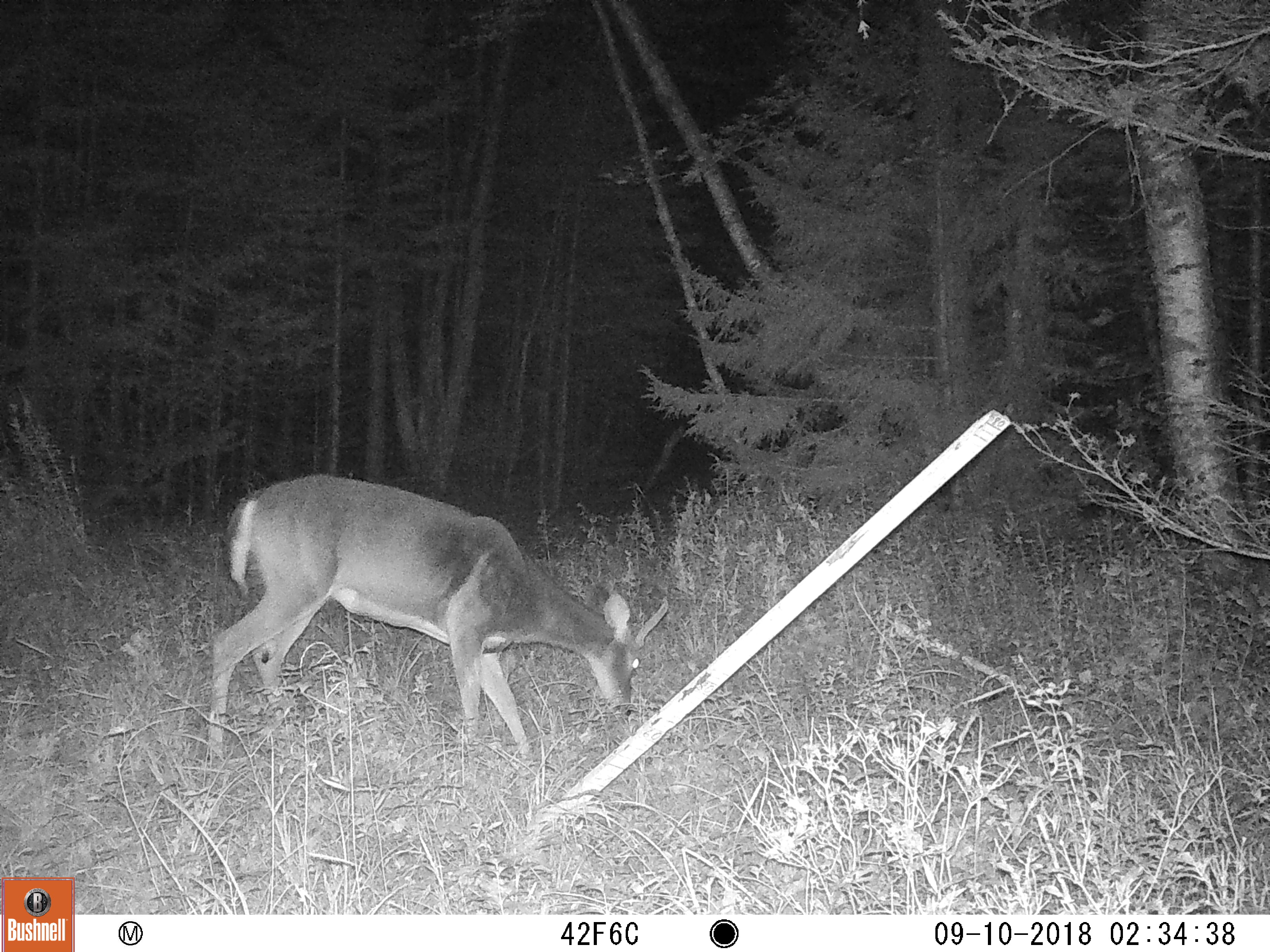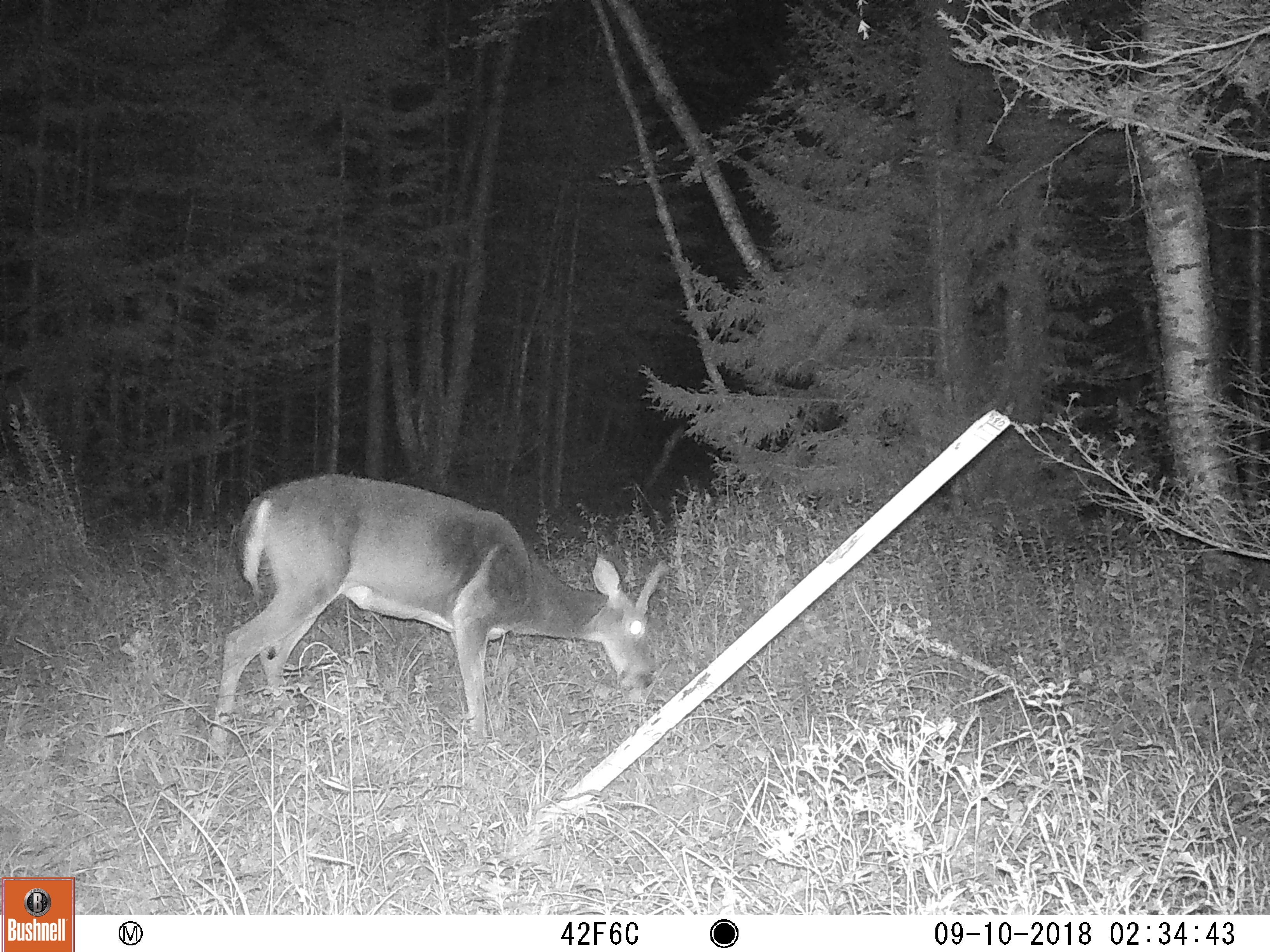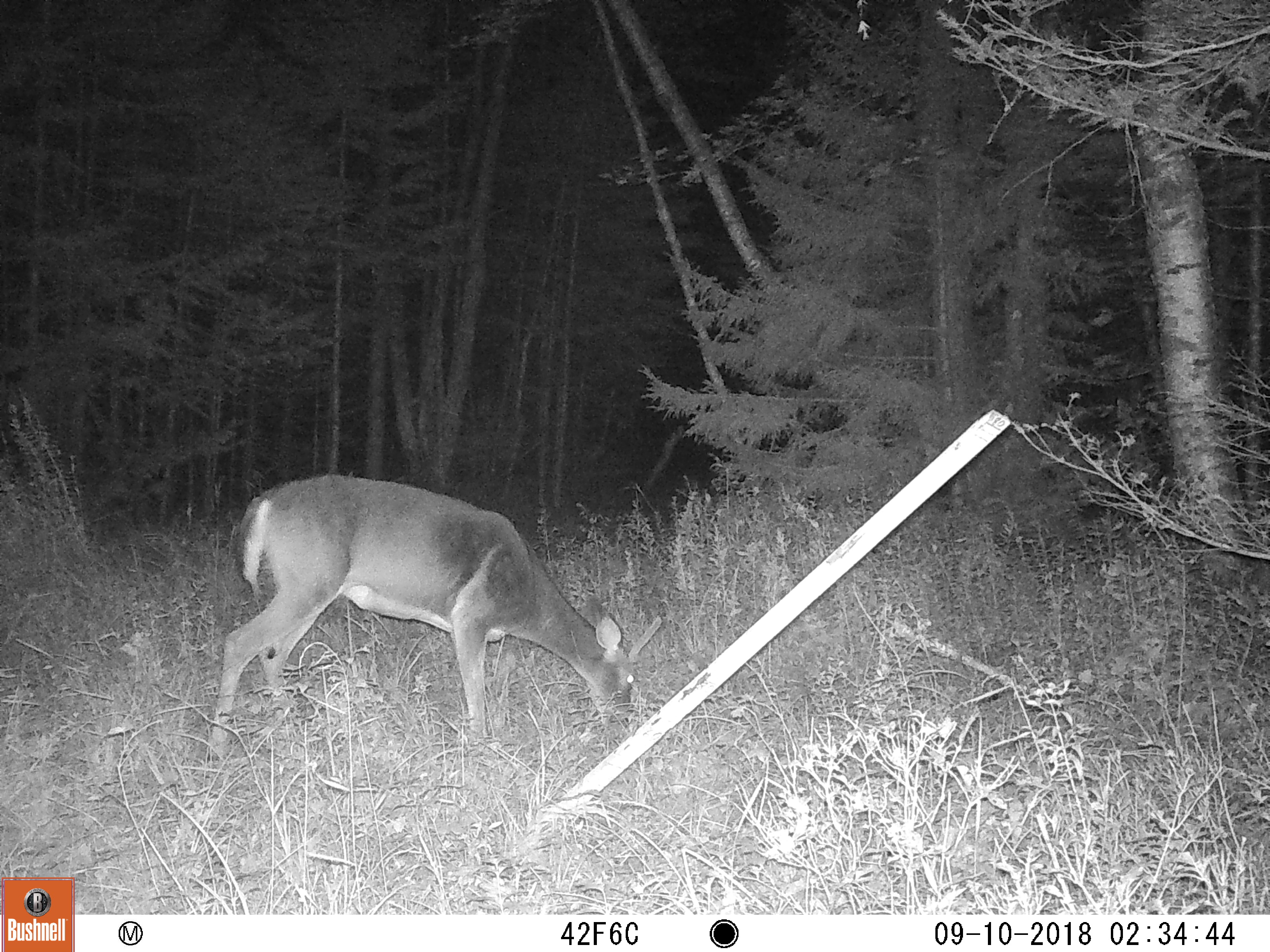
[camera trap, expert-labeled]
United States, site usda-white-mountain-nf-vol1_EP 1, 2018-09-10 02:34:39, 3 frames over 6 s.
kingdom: Animalia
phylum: Chordata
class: Mammalia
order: Artiodactyla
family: Cervidae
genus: Odocoileus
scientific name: Odocoileus virginianus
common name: white-tailed deer